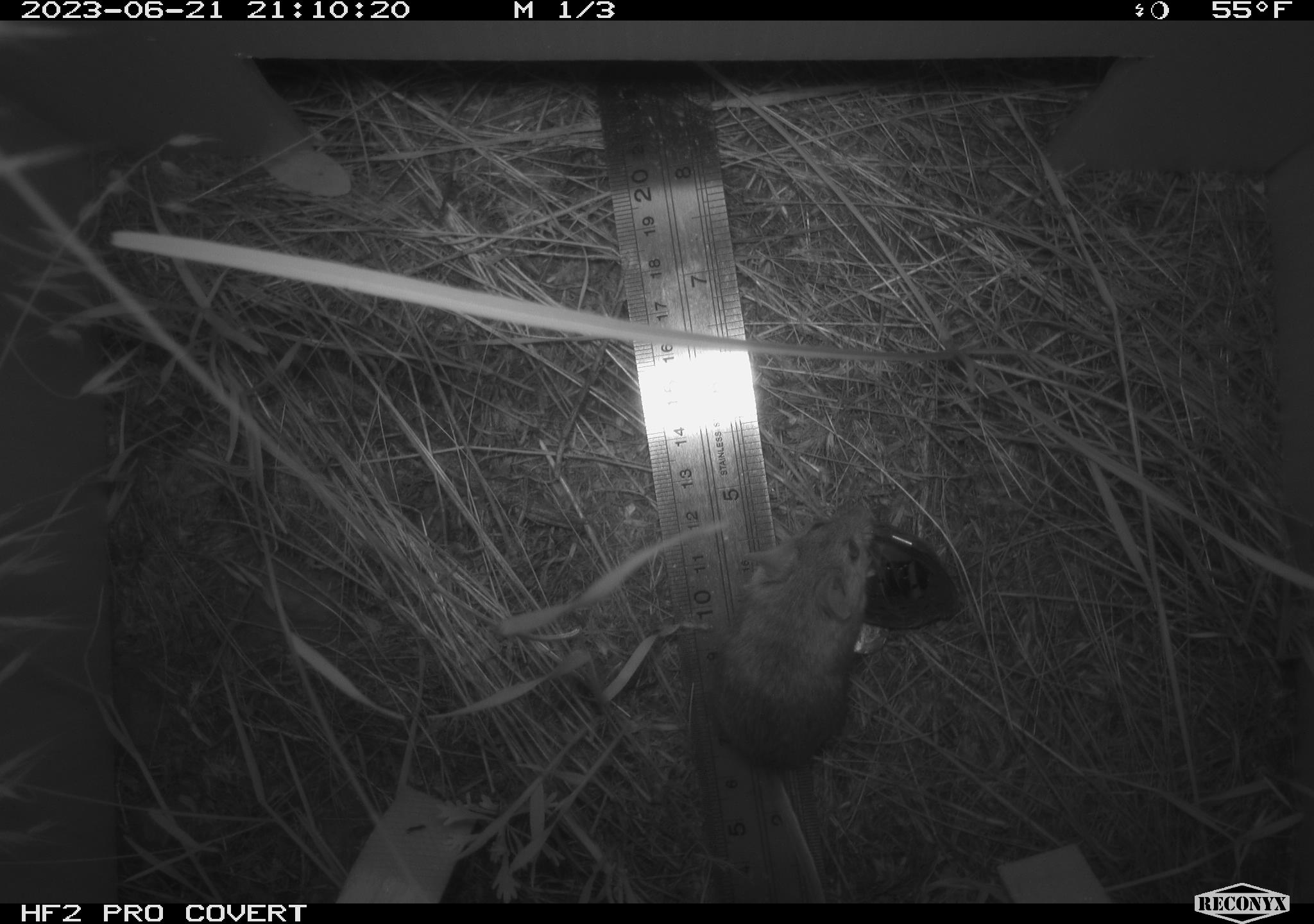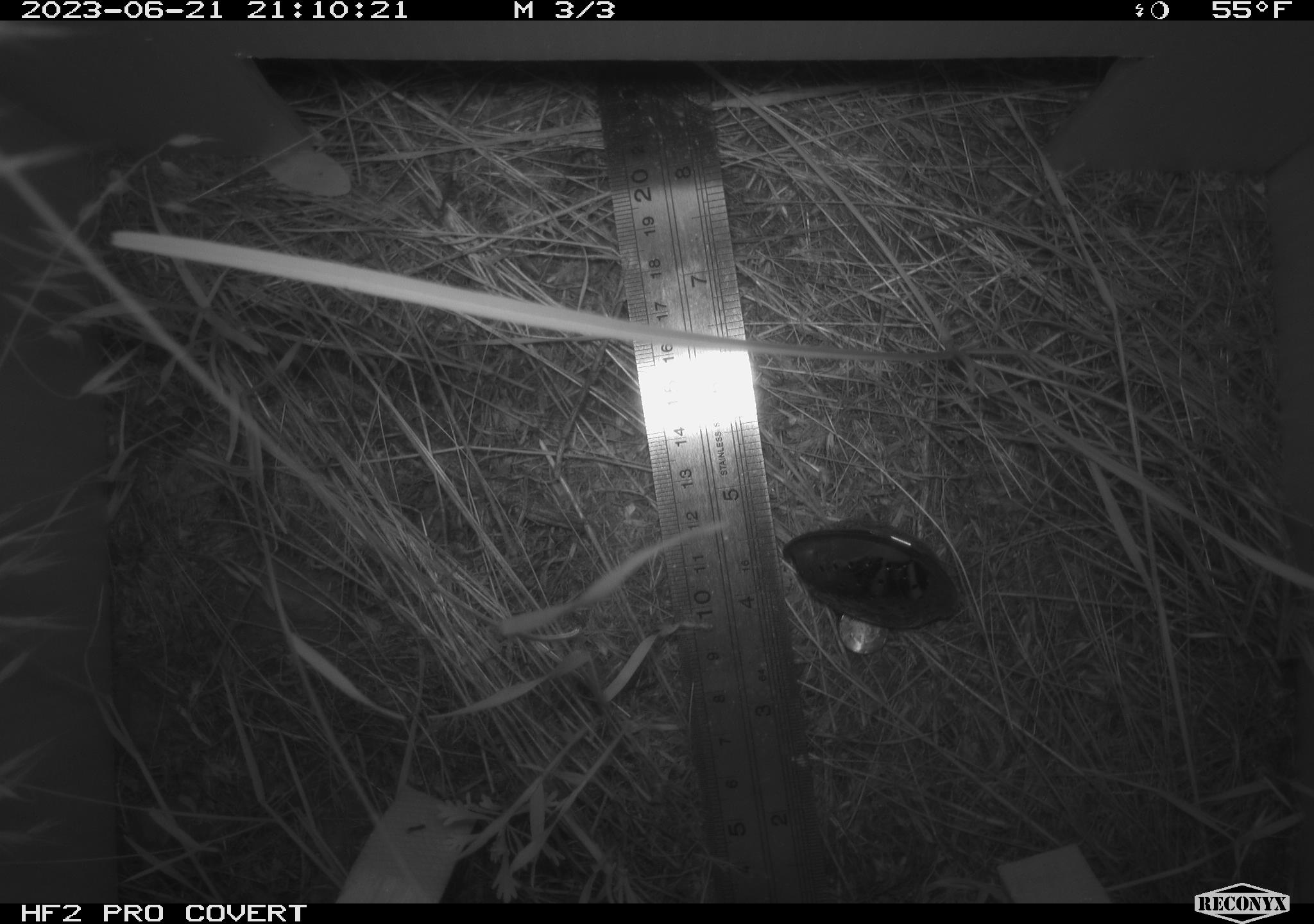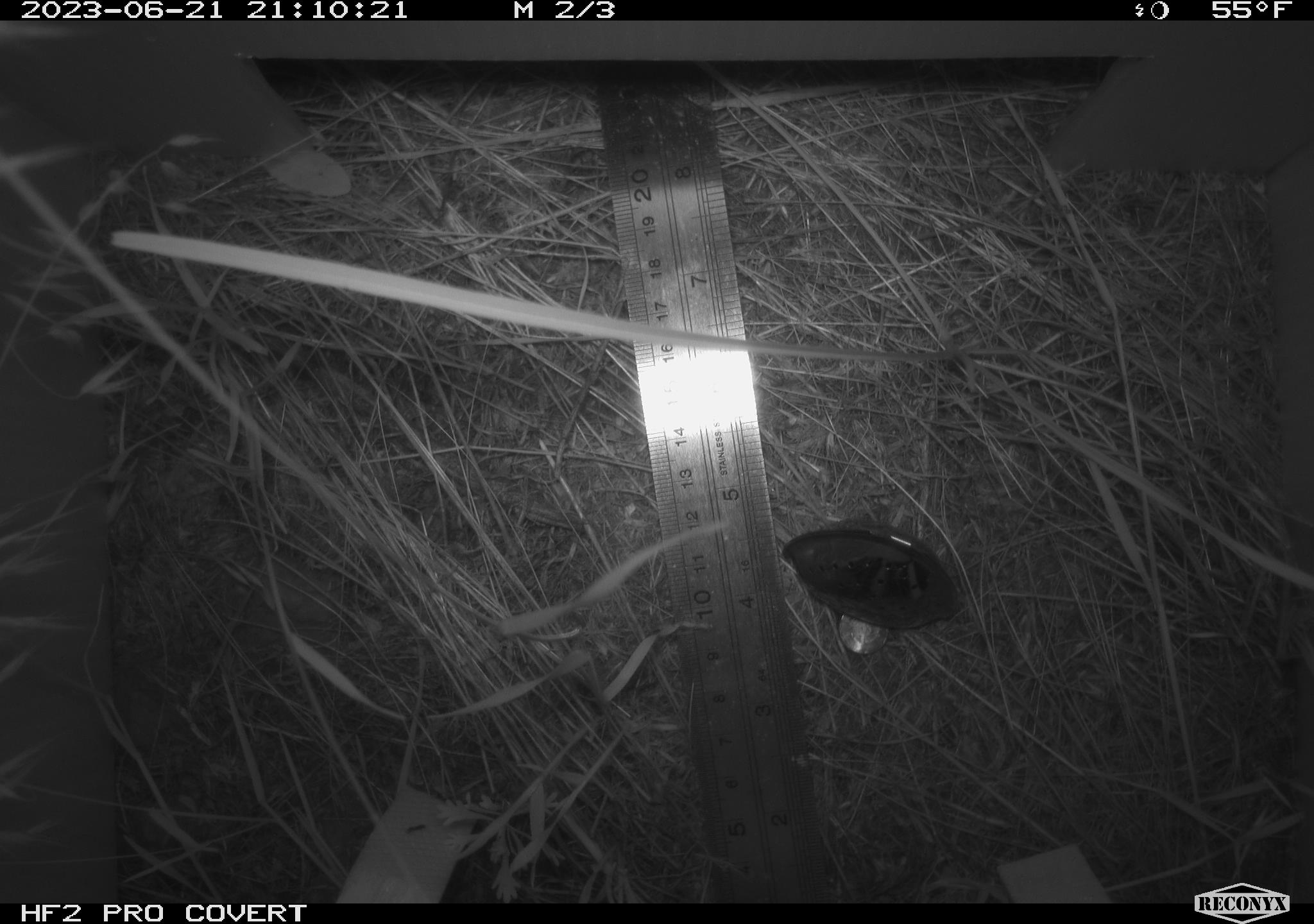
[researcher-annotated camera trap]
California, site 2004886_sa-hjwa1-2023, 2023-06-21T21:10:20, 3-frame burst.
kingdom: Animalia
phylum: Chordata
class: Mammalia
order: Rodentia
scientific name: Rodentia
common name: mouse species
Mouse species (Rodentia).